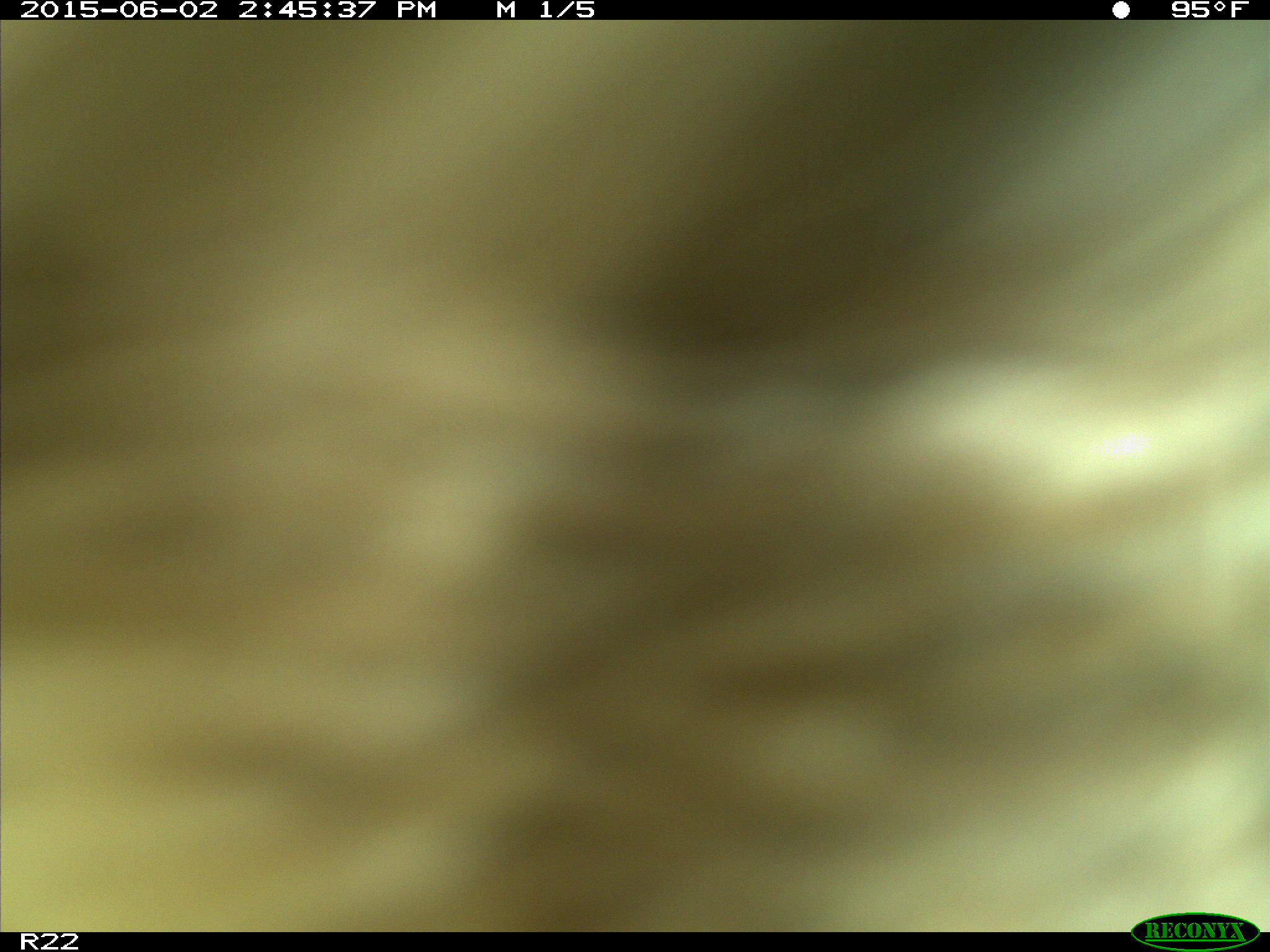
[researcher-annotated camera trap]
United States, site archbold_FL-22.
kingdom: Animalia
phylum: Chordata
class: Mammalia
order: Artiodactyla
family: Bovidae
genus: Bos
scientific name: Bos taurus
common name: domestic cow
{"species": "Bos taurus (domestic cow)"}